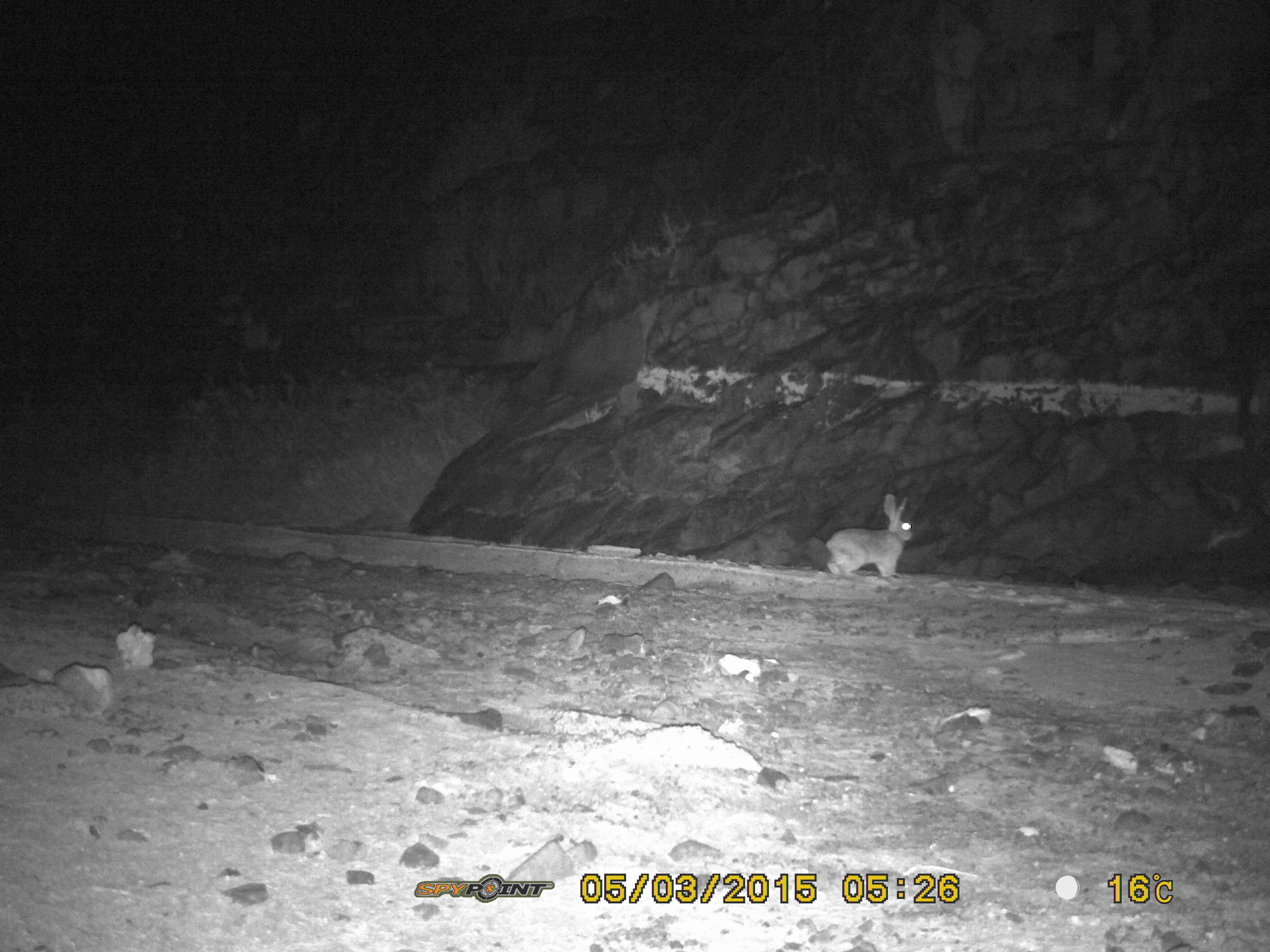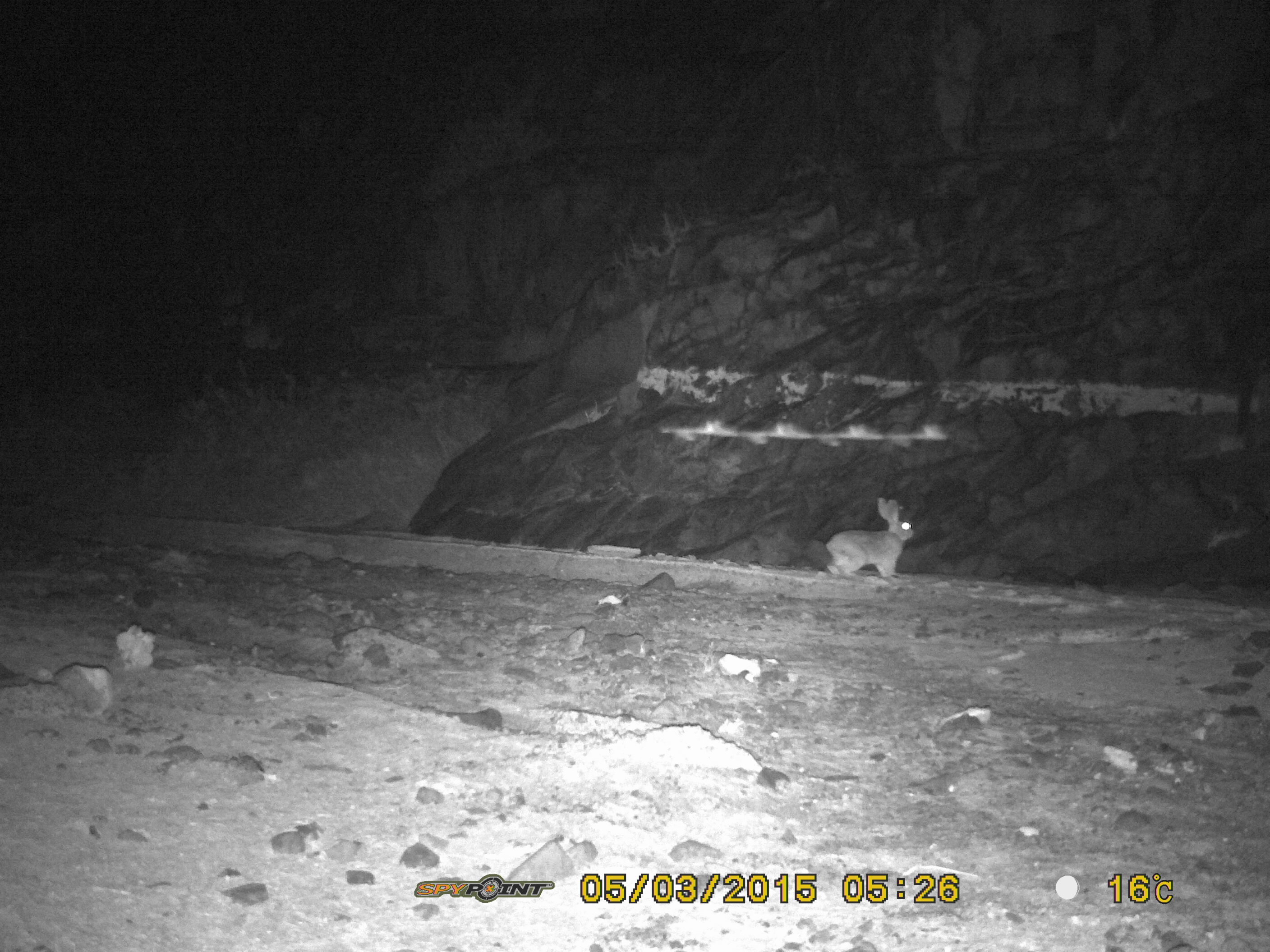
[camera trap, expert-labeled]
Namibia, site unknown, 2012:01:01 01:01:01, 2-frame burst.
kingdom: Animalia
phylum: Chordata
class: Mammalia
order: Lagomorpha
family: Leporidae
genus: Pronolagus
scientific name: Pronolagus randensis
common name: jameson's red rockhare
Pronolagus randensis (jameson's red rockhare).